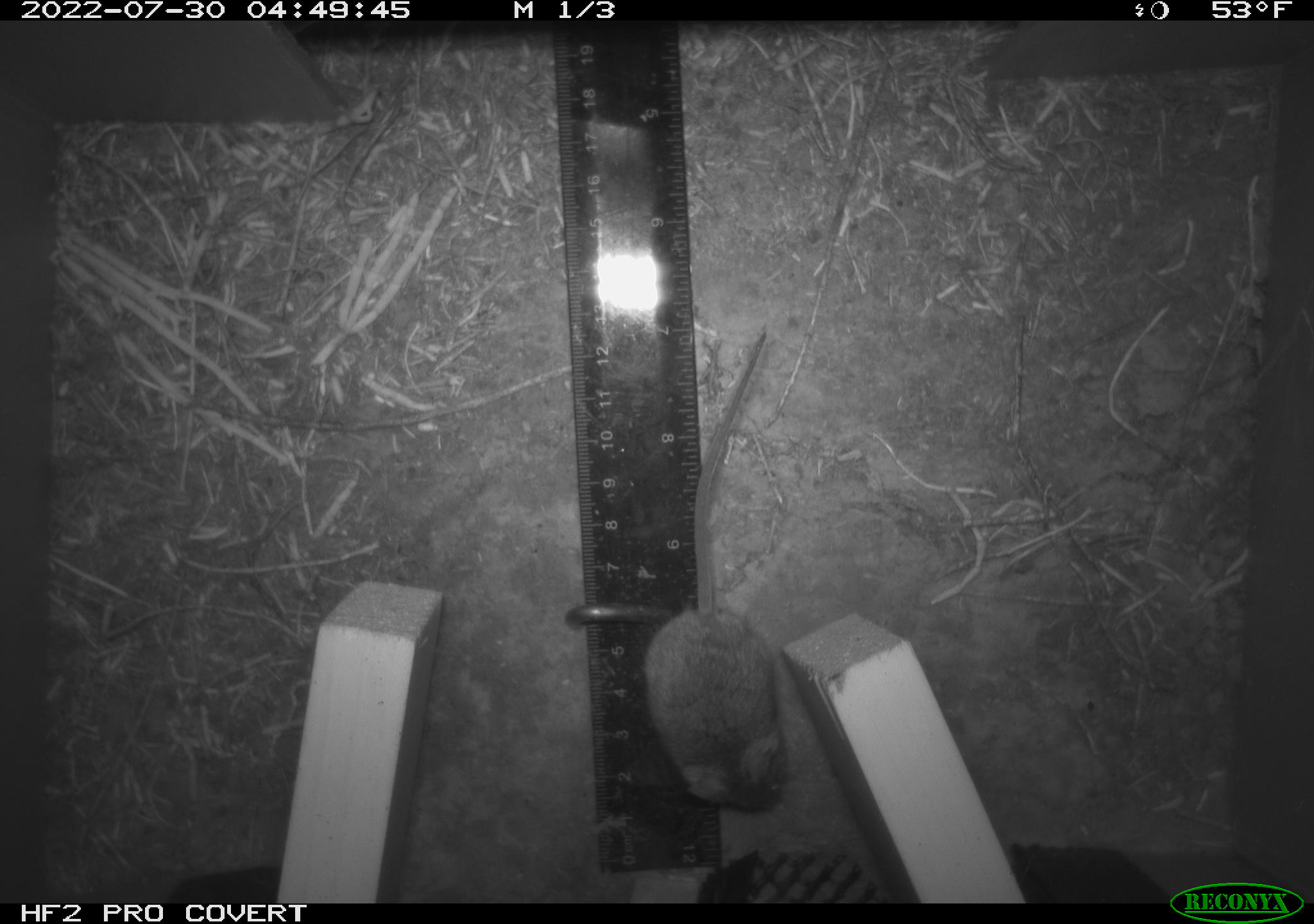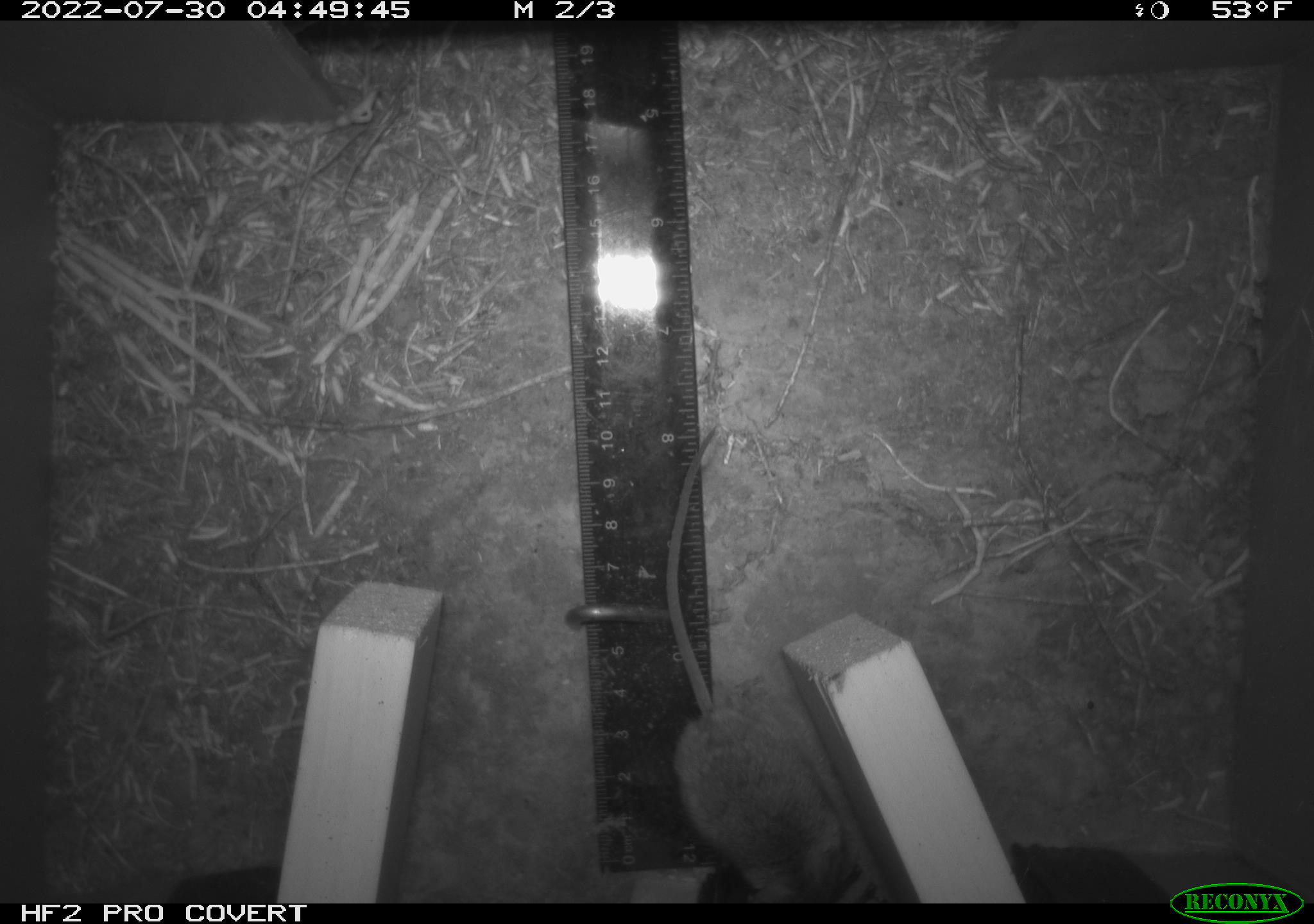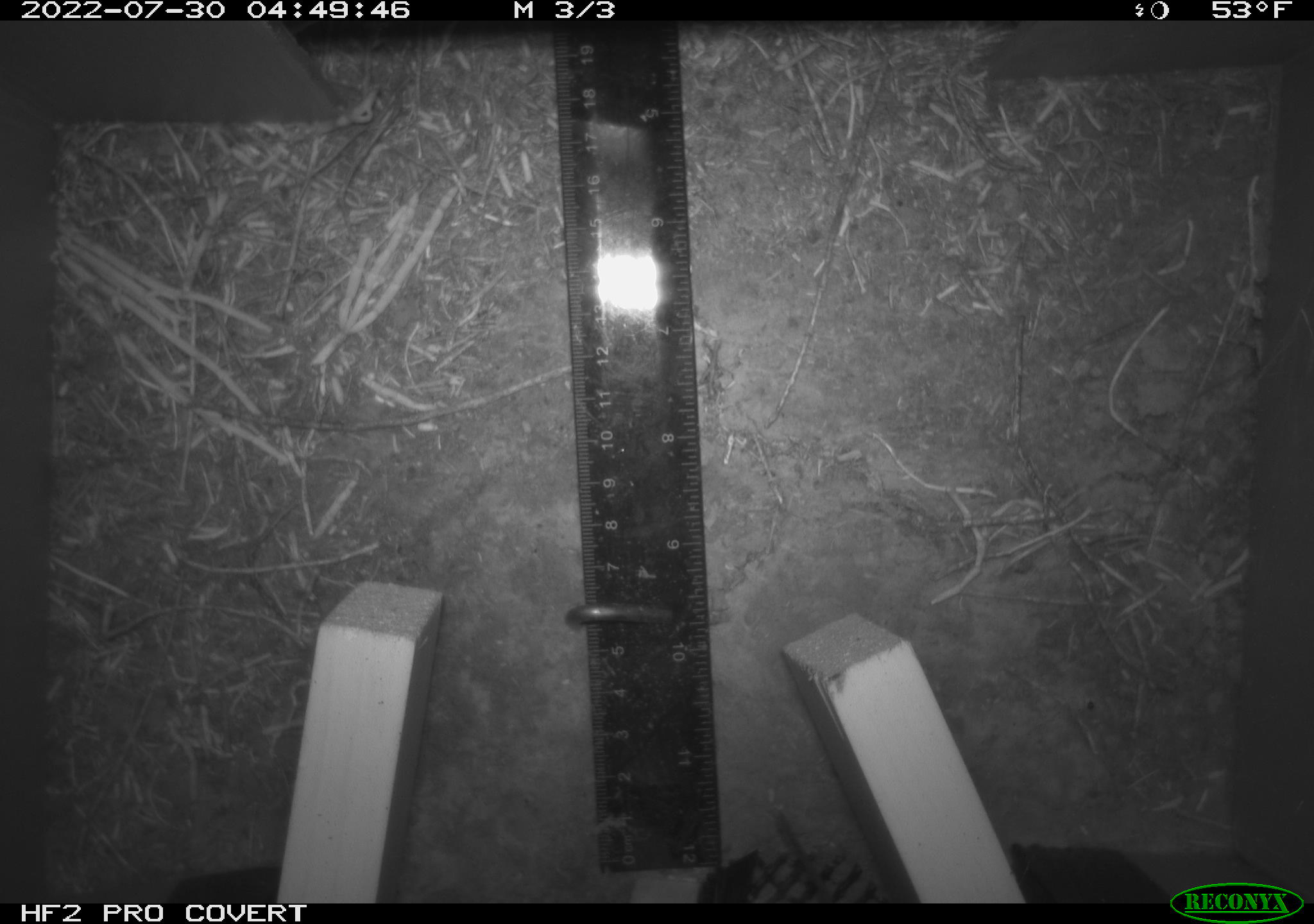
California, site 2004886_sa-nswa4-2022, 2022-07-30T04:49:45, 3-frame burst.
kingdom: Animalia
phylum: Chordata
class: Mammalia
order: Rodentia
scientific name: Rodentia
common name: rodent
Rodent (Rodentia).